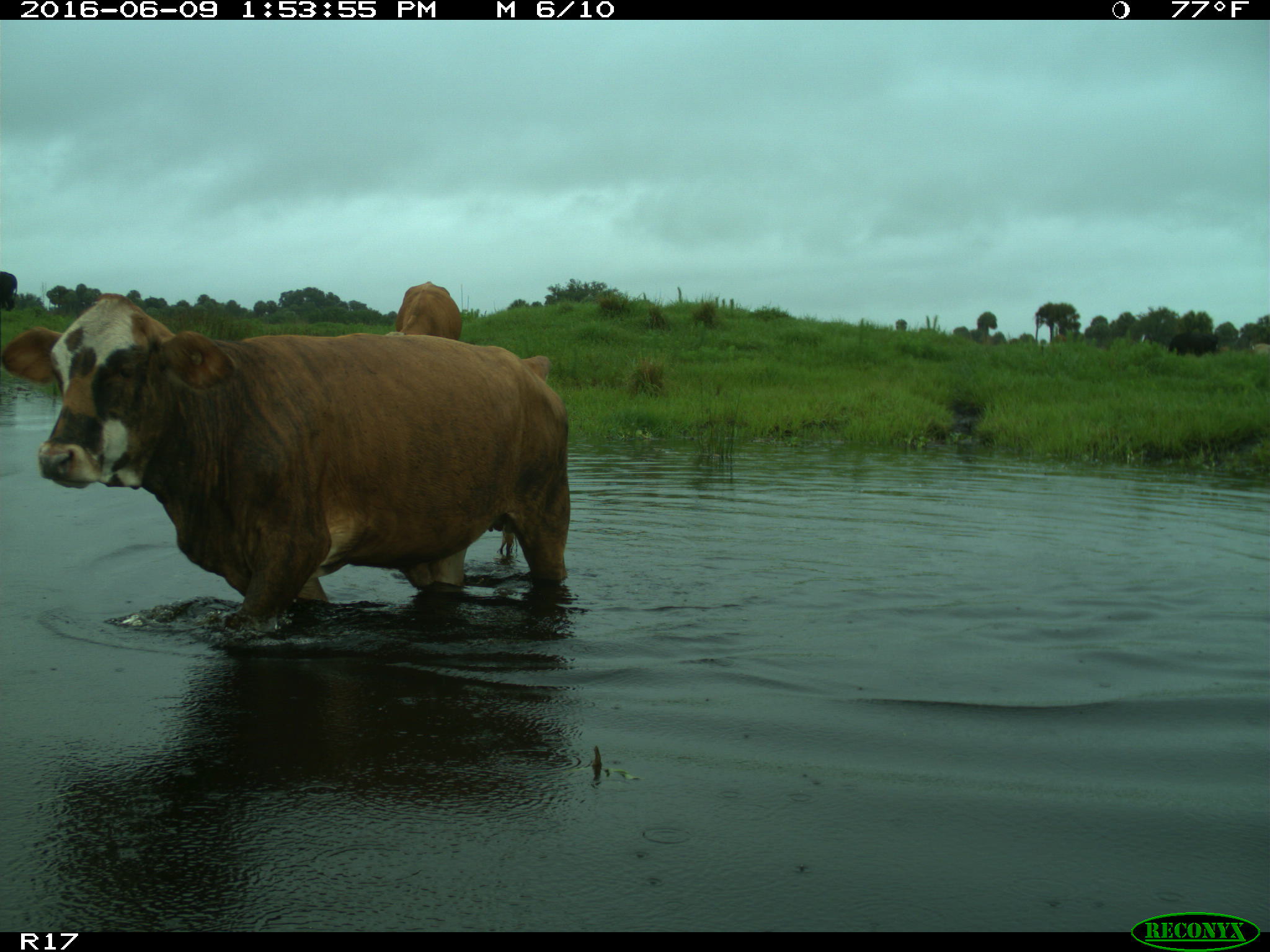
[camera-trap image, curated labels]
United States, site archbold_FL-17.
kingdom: Animalia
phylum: Chordata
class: Mammalia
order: Artiodactyla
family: Bovidae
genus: Bos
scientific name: Bos taurus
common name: domestic cow